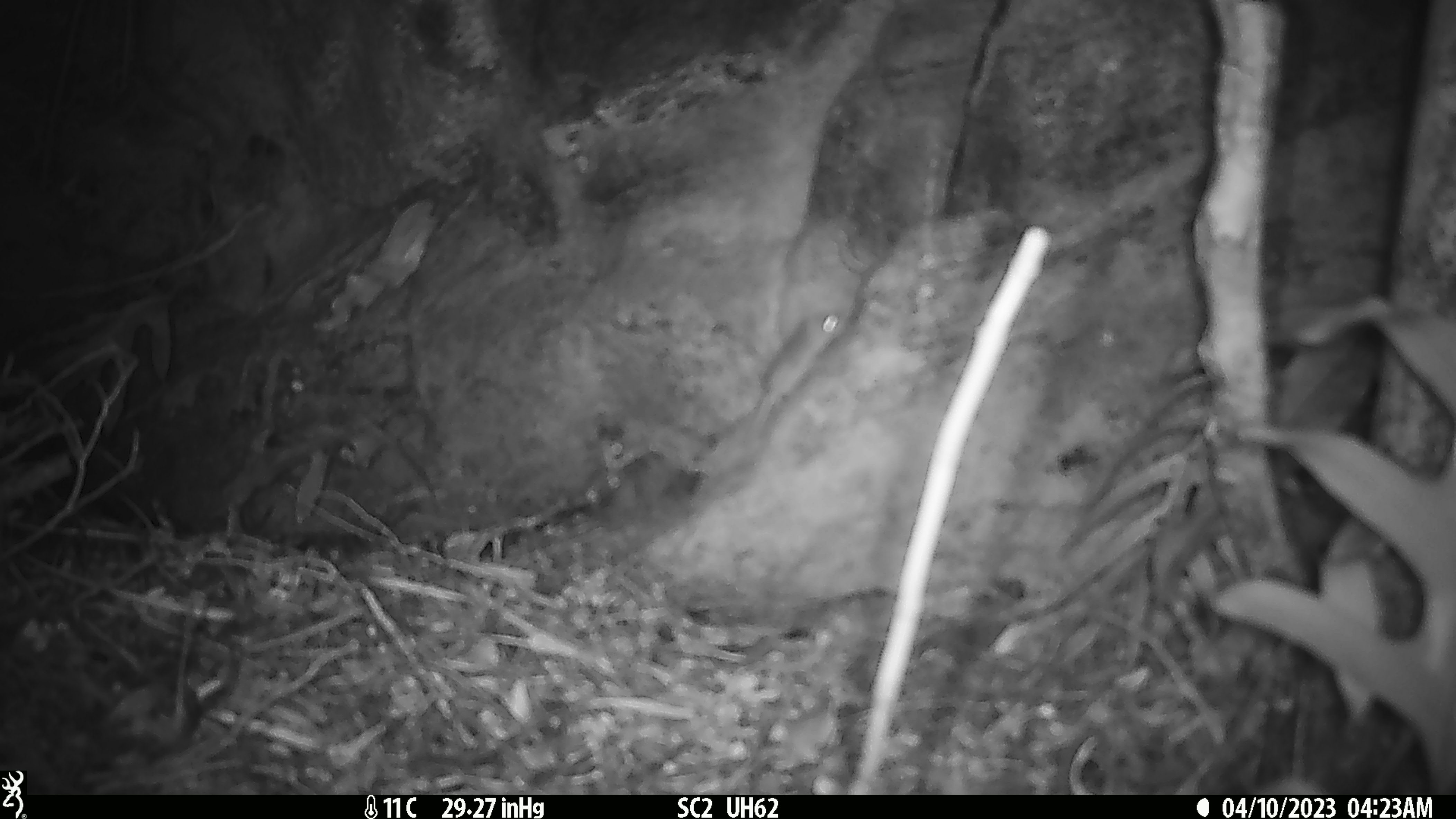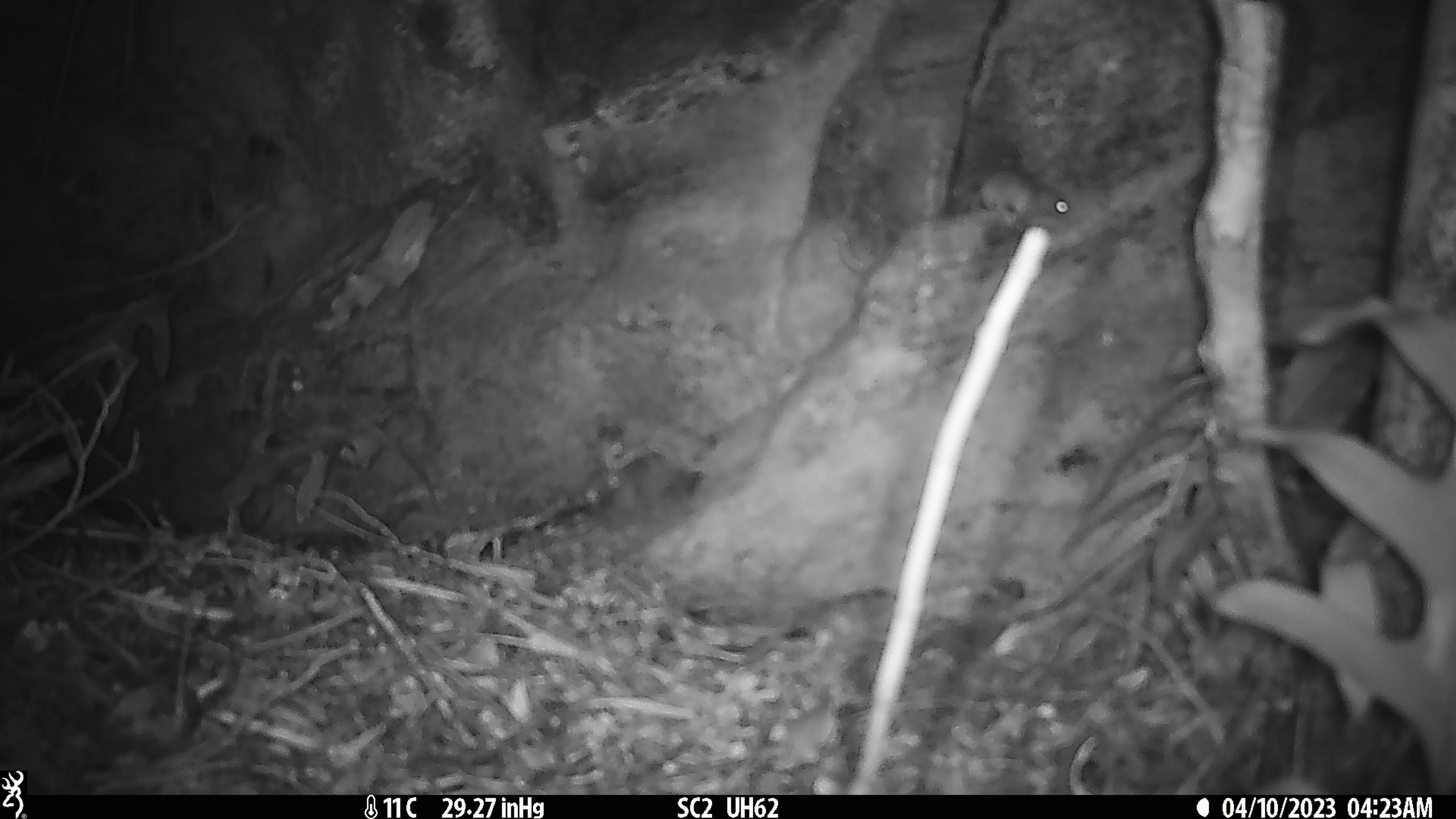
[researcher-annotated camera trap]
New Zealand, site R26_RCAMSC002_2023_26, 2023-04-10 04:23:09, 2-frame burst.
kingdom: Animalia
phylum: Chordata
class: Mammalia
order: Rodentia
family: Muridae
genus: Mus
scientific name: Mus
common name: mouse